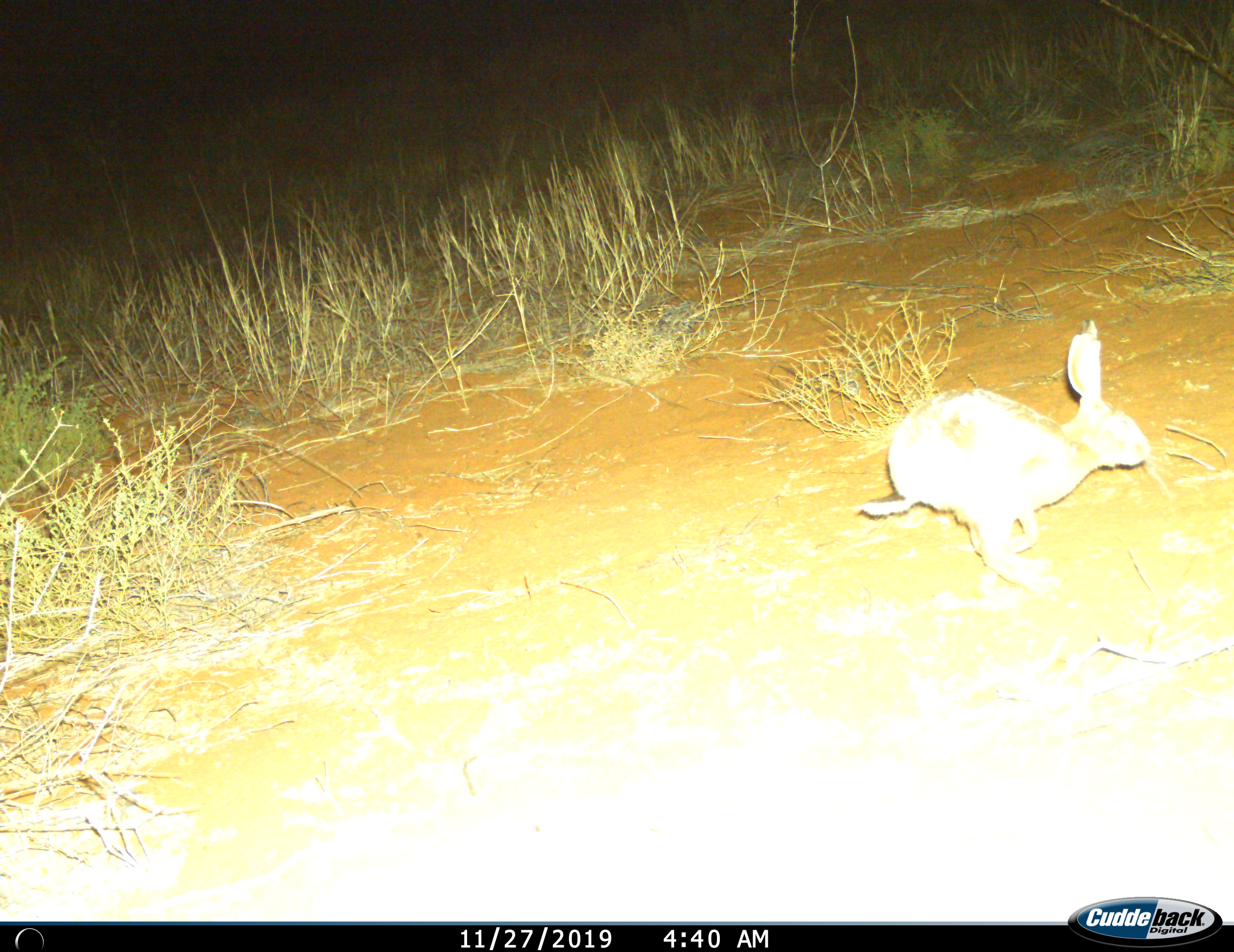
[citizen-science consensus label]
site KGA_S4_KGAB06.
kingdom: Animalia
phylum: Chordata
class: Mammalia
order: Lagomorpha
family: Leporidae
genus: Lepus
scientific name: Lepus capensis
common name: cape hare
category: harecape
Harecape (cape hare) (Lepus capensis), count 1. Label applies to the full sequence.